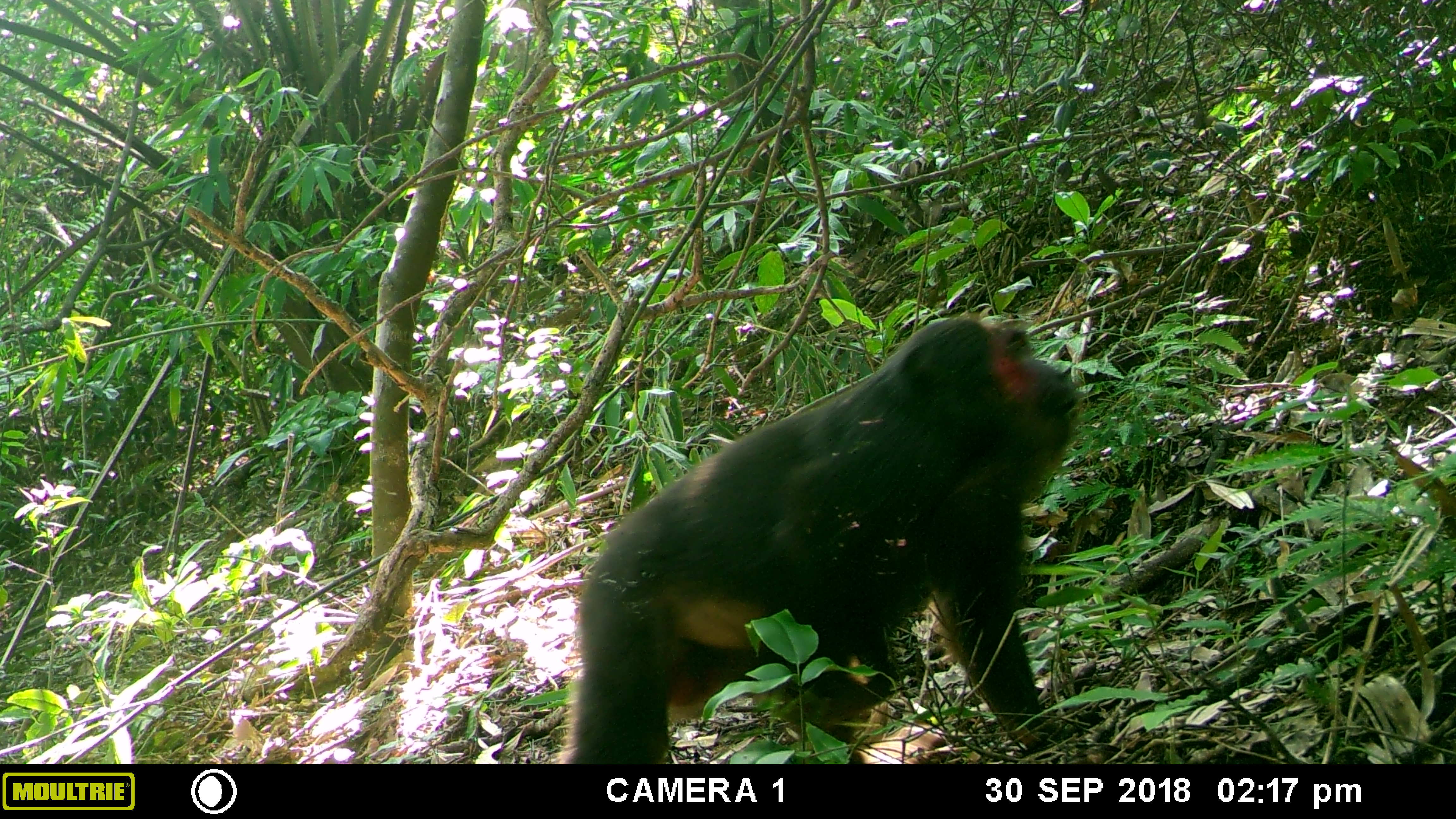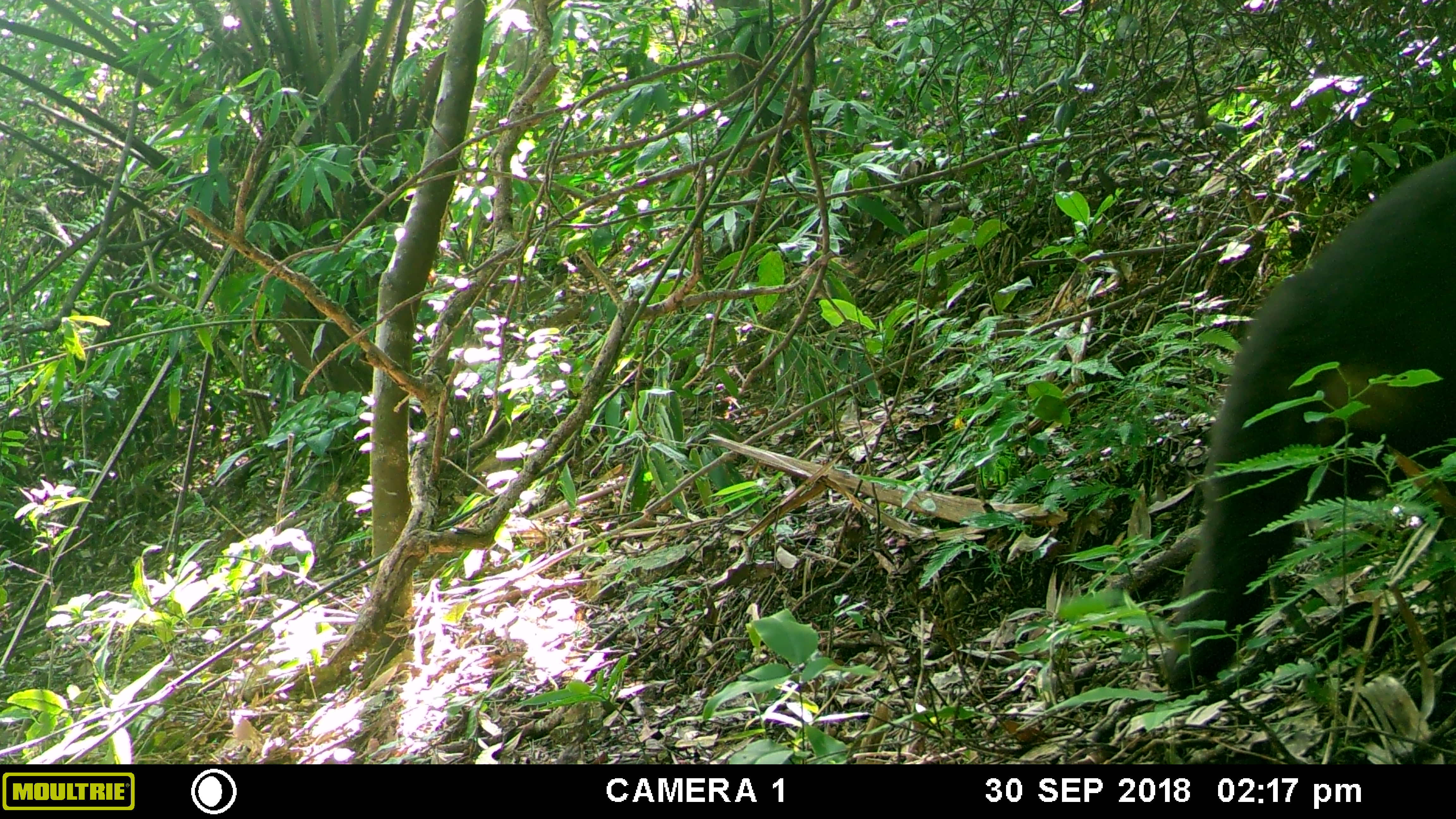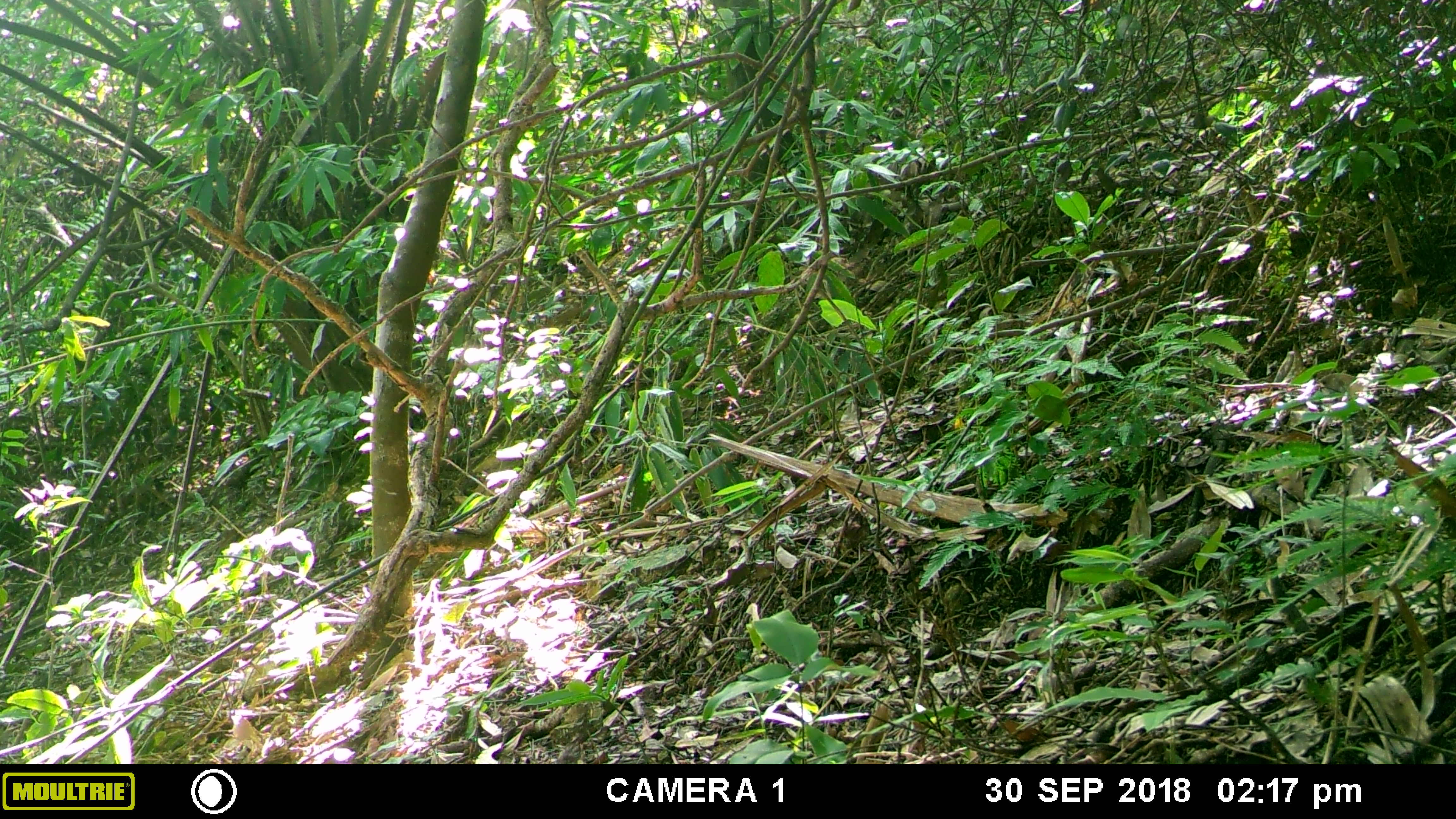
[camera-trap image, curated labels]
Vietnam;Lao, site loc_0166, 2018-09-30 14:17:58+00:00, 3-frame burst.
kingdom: Animalia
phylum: Chordata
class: Mammalia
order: Primates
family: Cercopithecidae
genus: Macaca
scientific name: Macaca arctoides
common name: stump-tailed macaque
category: stump tailed macaque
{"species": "stump tailed macaque (stump-tailed macaque) (Macaca arctoides)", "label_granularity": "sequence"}